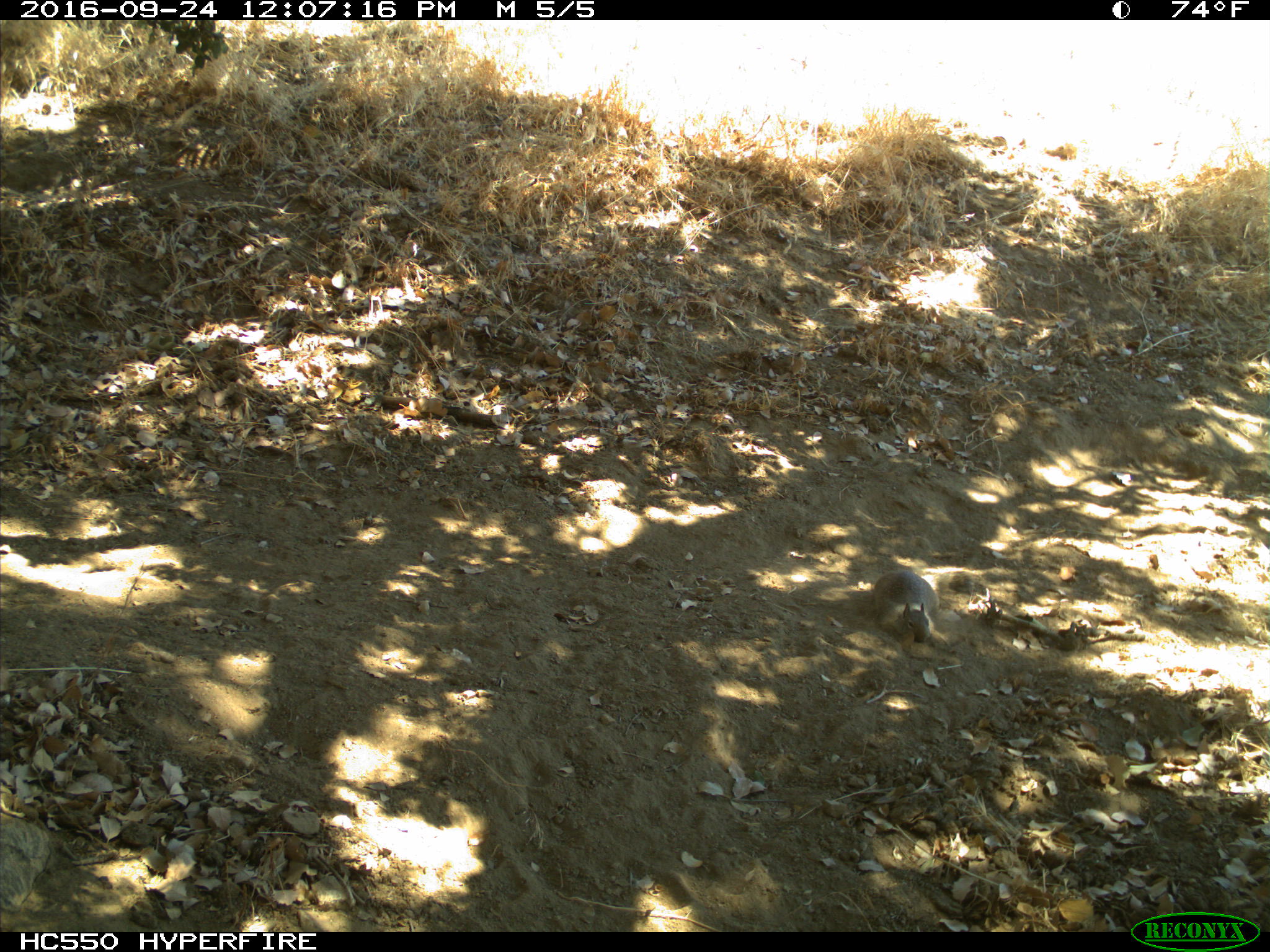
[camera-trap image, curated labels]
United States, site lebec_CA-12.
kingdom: Animalia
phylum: Chordata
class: Mammalia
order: Rodentia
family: Sciuridae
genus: Otospermophilus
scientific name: Otospermophilus beecheyi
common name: california ground squirrel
Otospermophilus beecheyi (california ground squirrel).